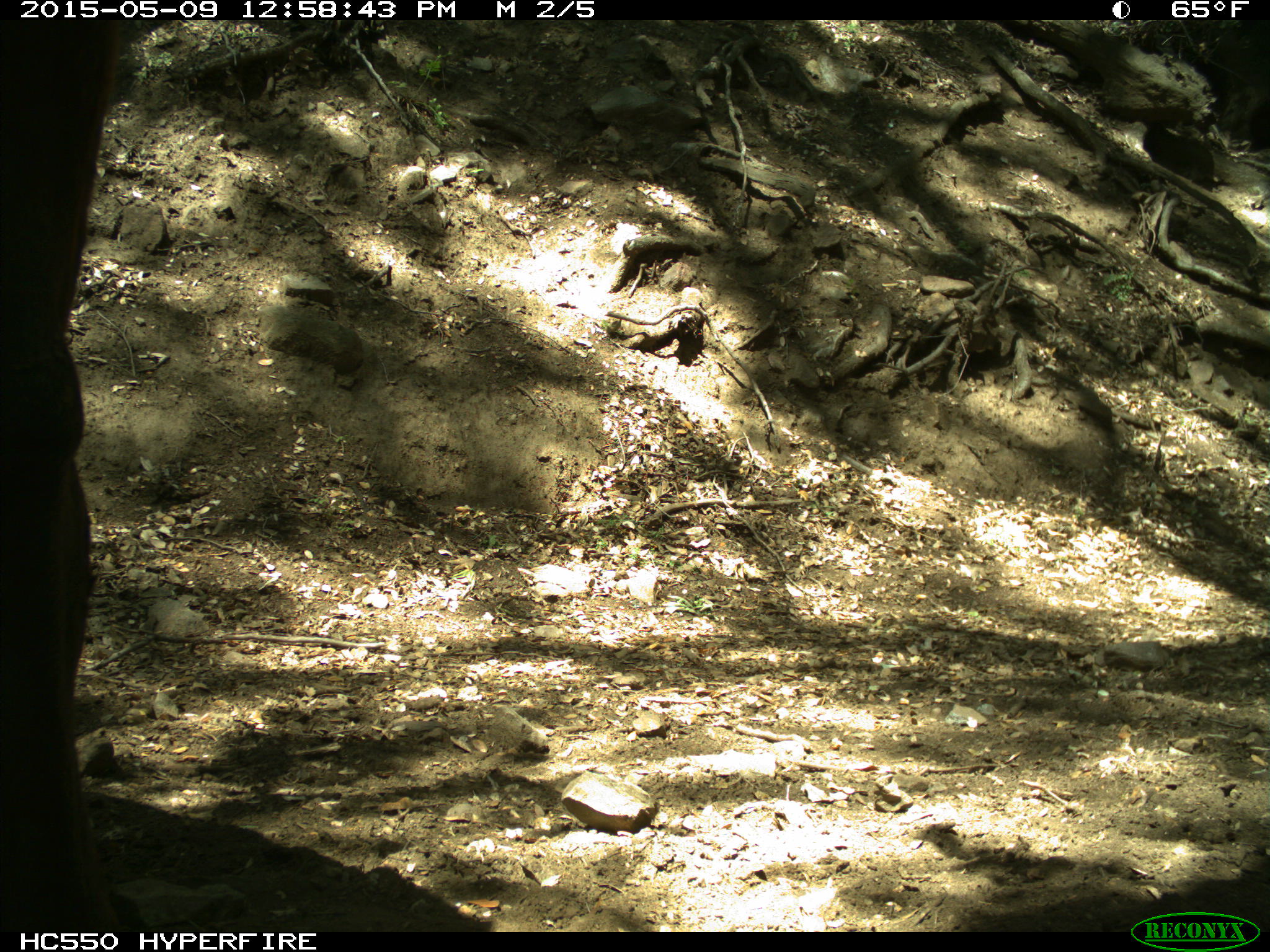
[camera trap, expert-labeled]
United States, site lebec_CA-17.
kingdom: Animalia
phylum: Chordata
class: Mammalia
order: Artiodactyla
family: Bovidae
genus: Bos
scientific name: Bos taurus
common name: domestic cow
Bos taurus (domestic cow).